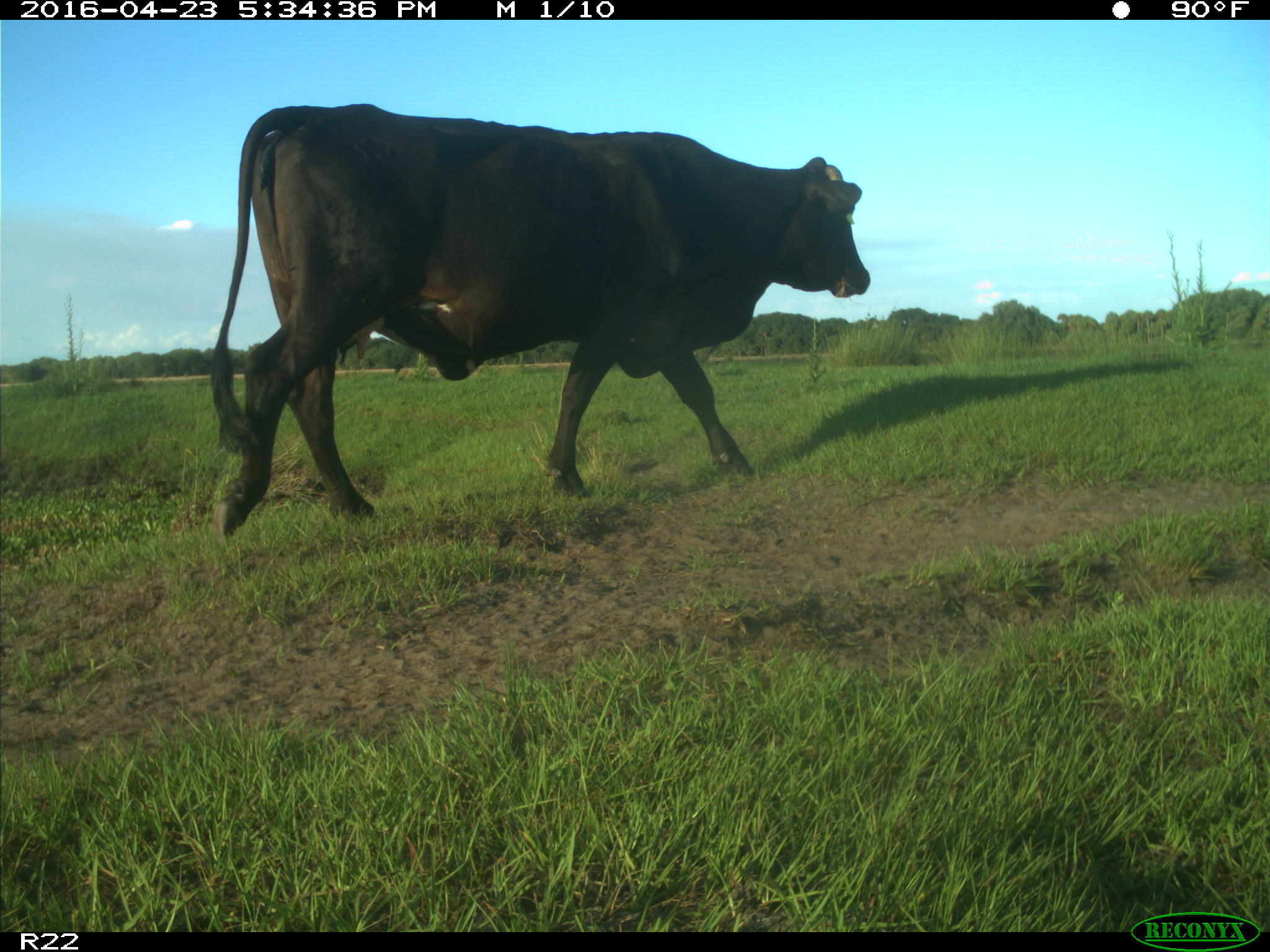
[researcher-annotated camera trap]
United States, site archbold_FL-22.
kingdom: Animalia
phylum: Chordata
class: Mammalia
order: Artiodactyla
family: Bovidae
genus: Bos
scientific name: Bos taurus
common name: domestic cow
Bos taurus (domestic cow).